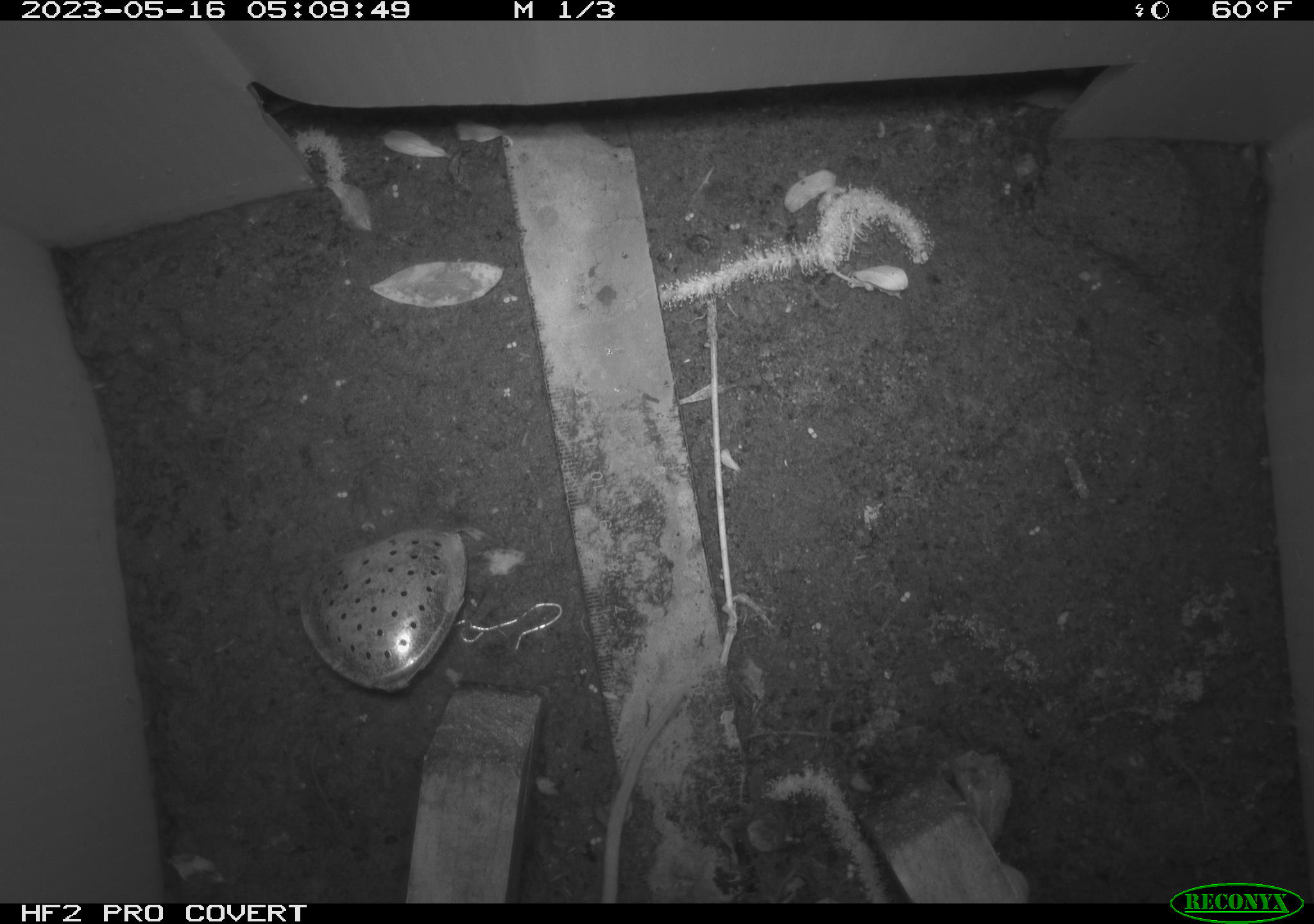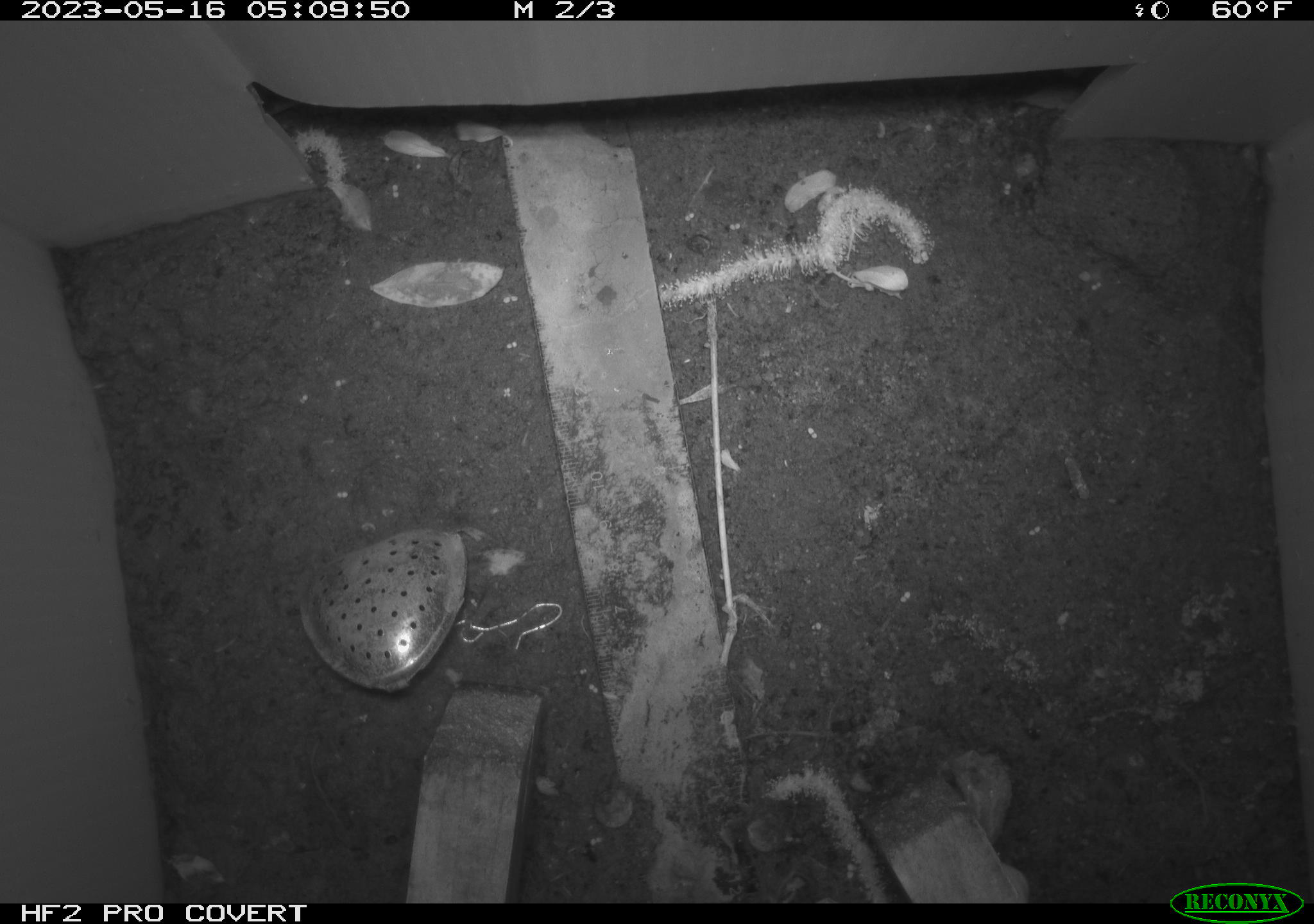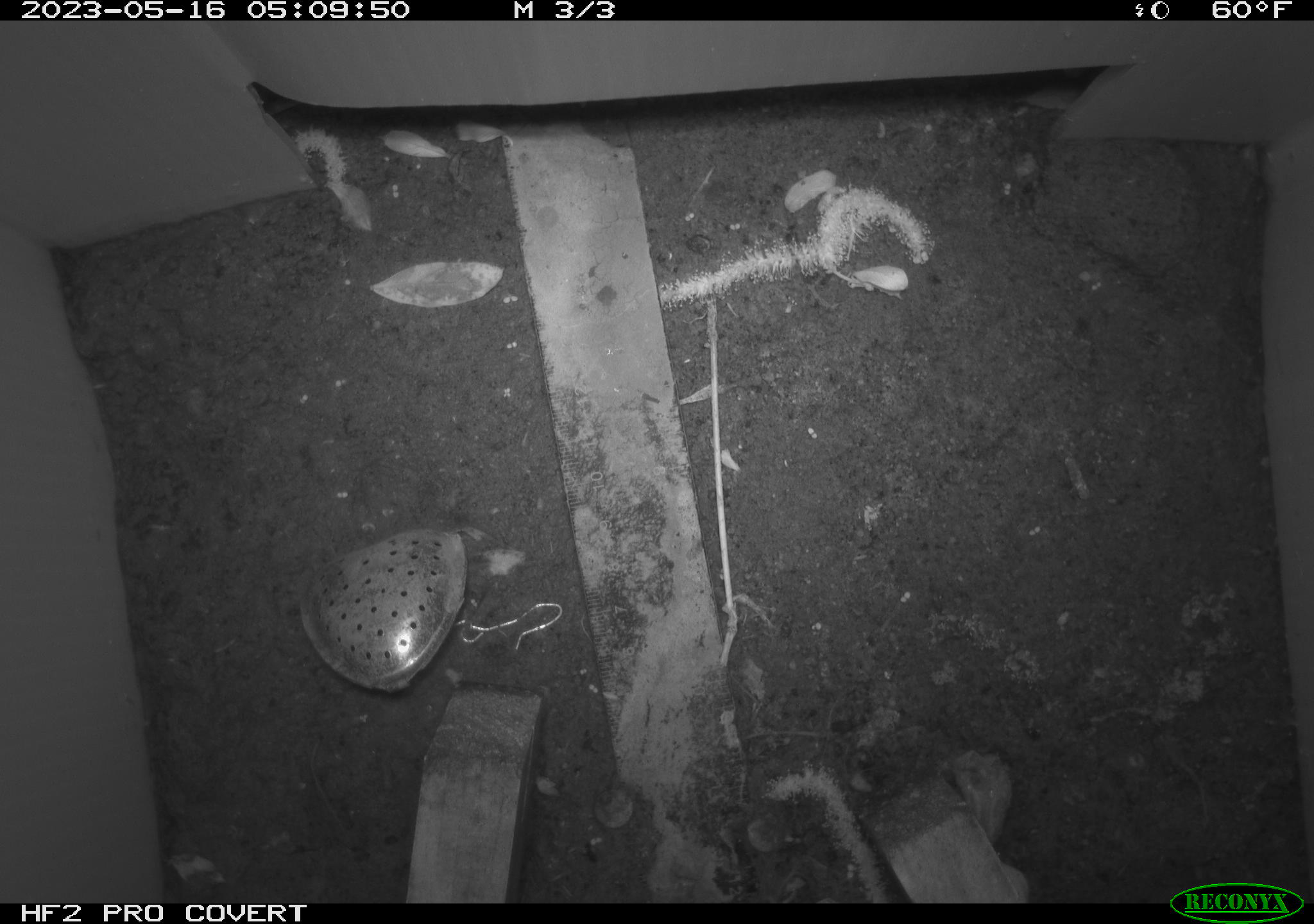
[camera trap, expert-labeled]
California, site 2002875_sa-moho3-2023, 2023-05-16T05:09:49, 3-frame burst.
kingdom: Animalia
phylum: Chordata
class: Mammalia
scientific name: Mammalia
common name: small mammal